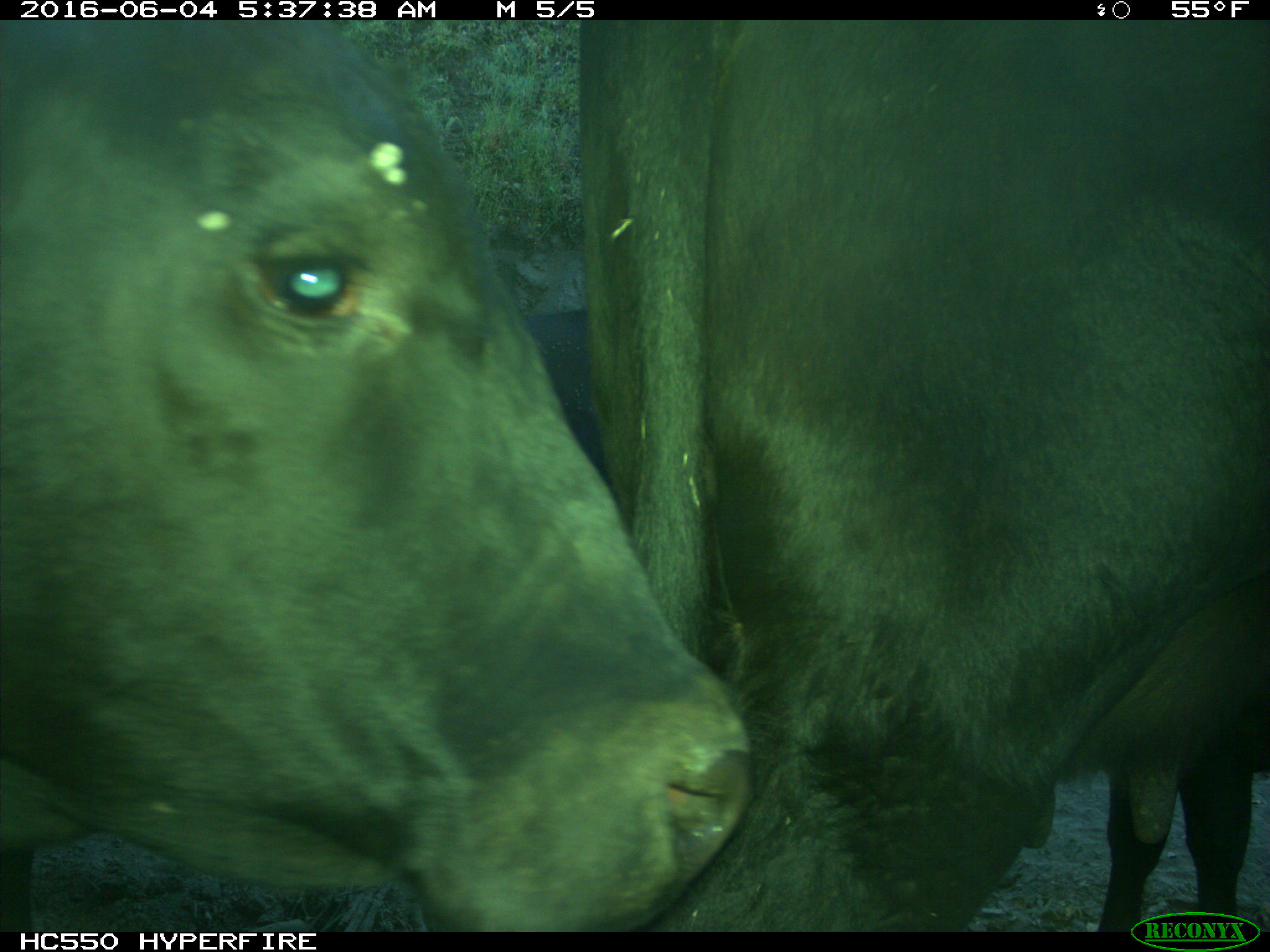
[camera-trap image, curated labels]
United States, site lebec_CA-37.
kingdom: Animalia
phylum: Chordata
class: Mammalia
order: Artiodactyla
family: Bovidae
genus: Bos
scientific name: Bos taurus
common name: domestic cow